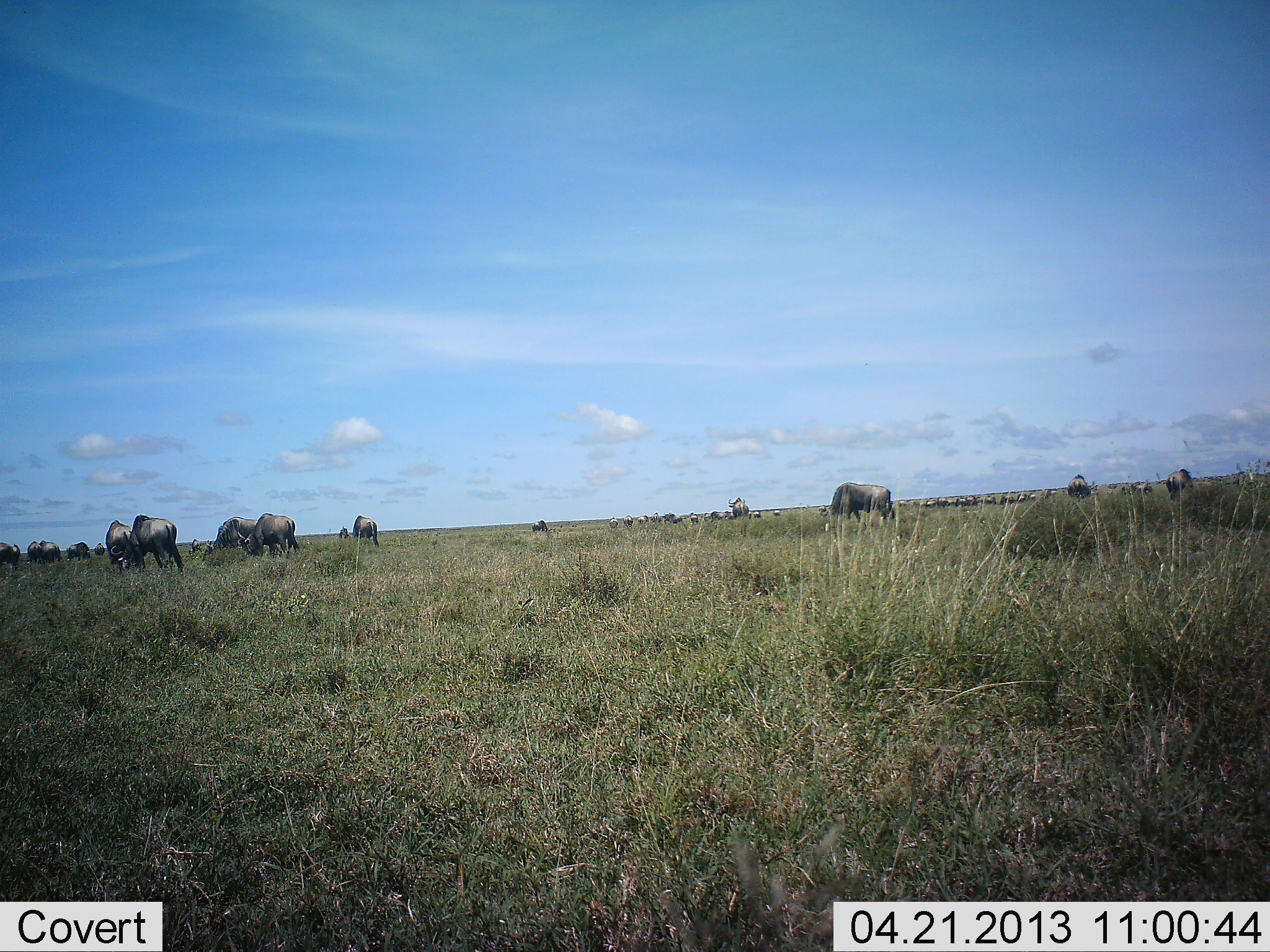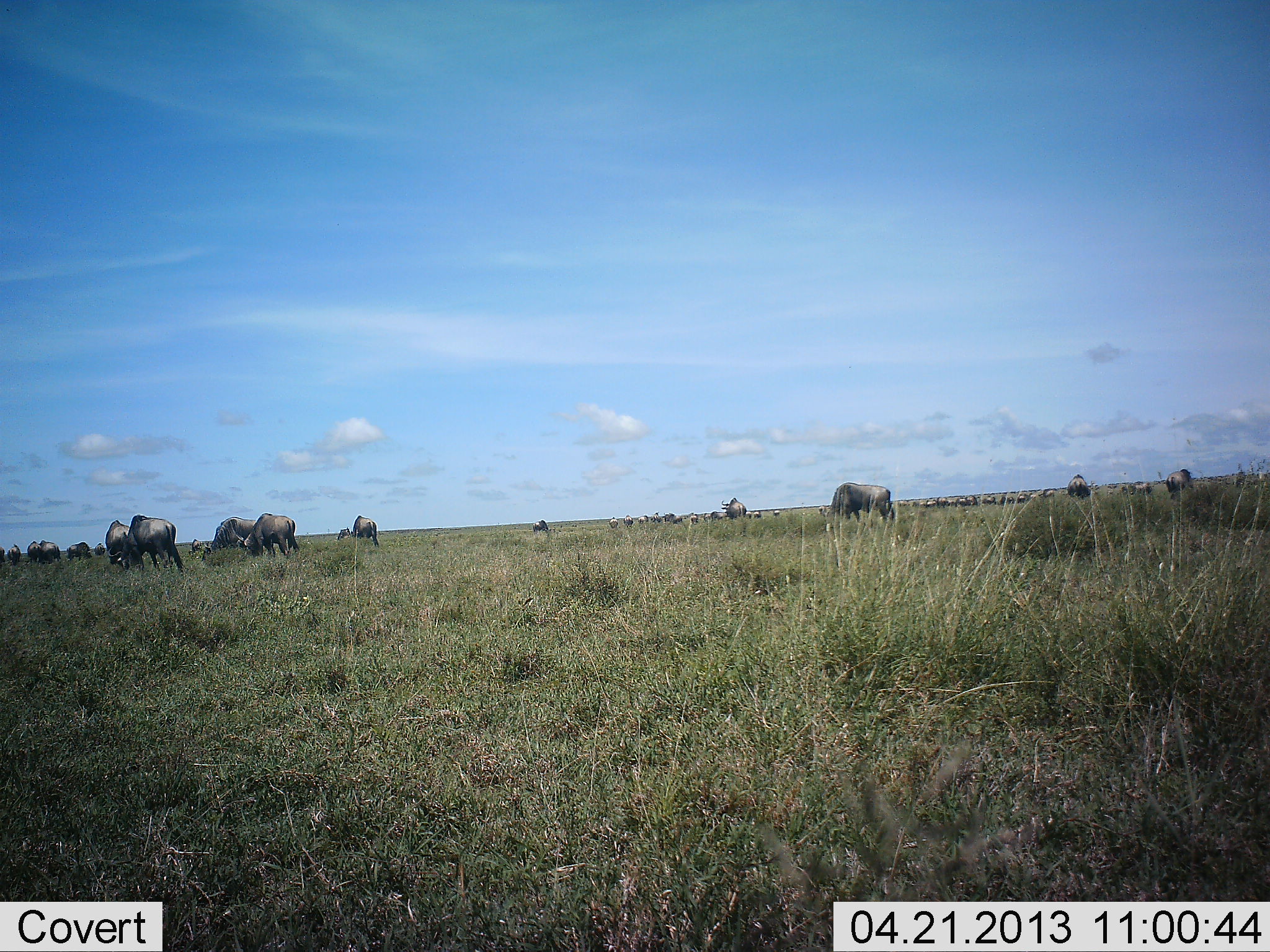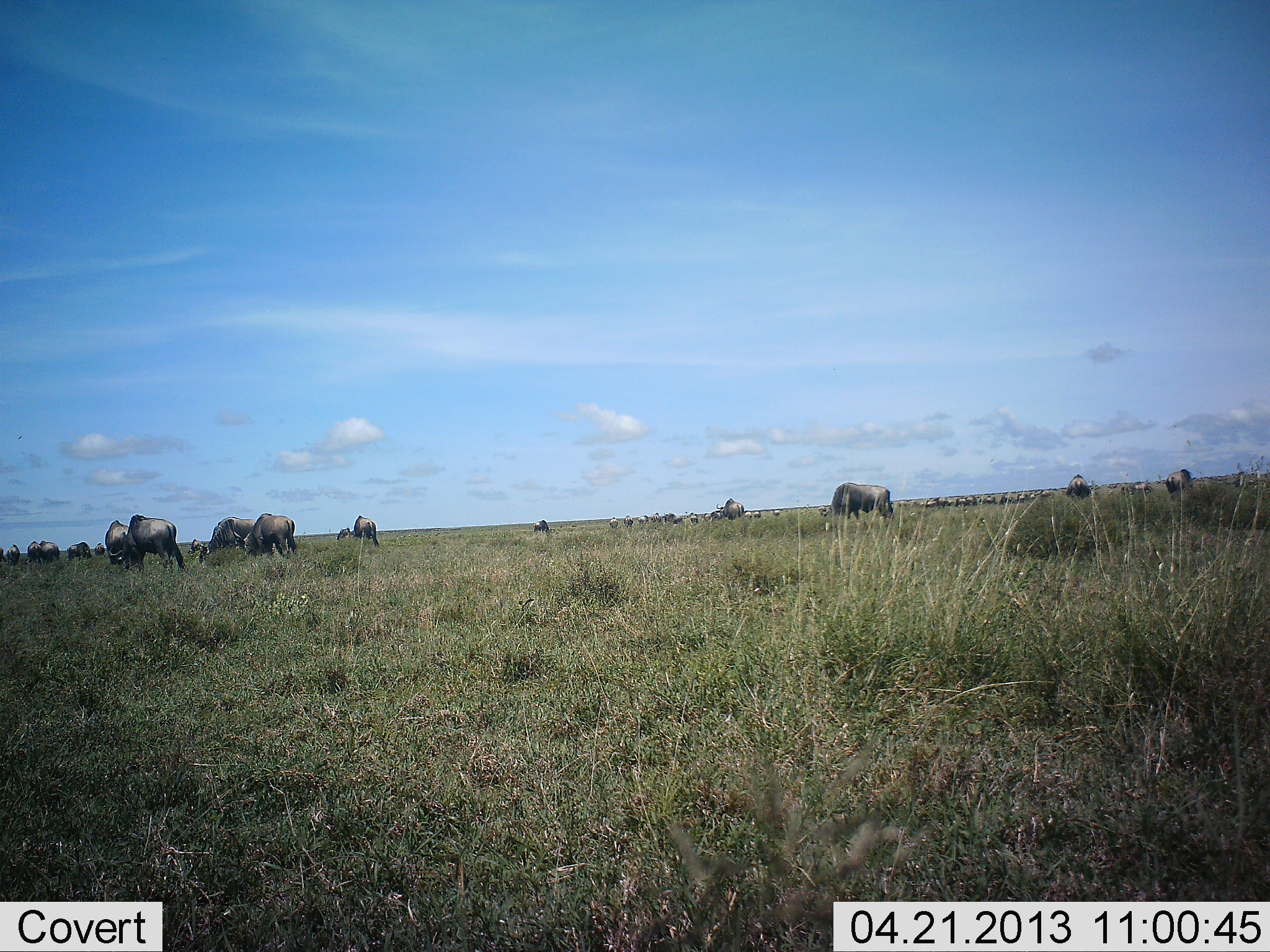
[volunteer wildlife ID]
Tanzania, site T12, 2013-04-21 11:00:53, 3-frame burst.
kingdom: Animalia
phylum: Chordata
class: Mammalia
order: Artiodactyla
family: Bovidae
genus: Connochaetes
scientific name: Connochaetes taurinus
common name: blue wildebeest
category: wildebeest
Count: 11-50.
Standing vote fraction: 46%.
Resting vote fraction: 17%.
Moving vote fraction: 29%.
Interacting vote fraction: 4%.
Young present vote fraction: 4%.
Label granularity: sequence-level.